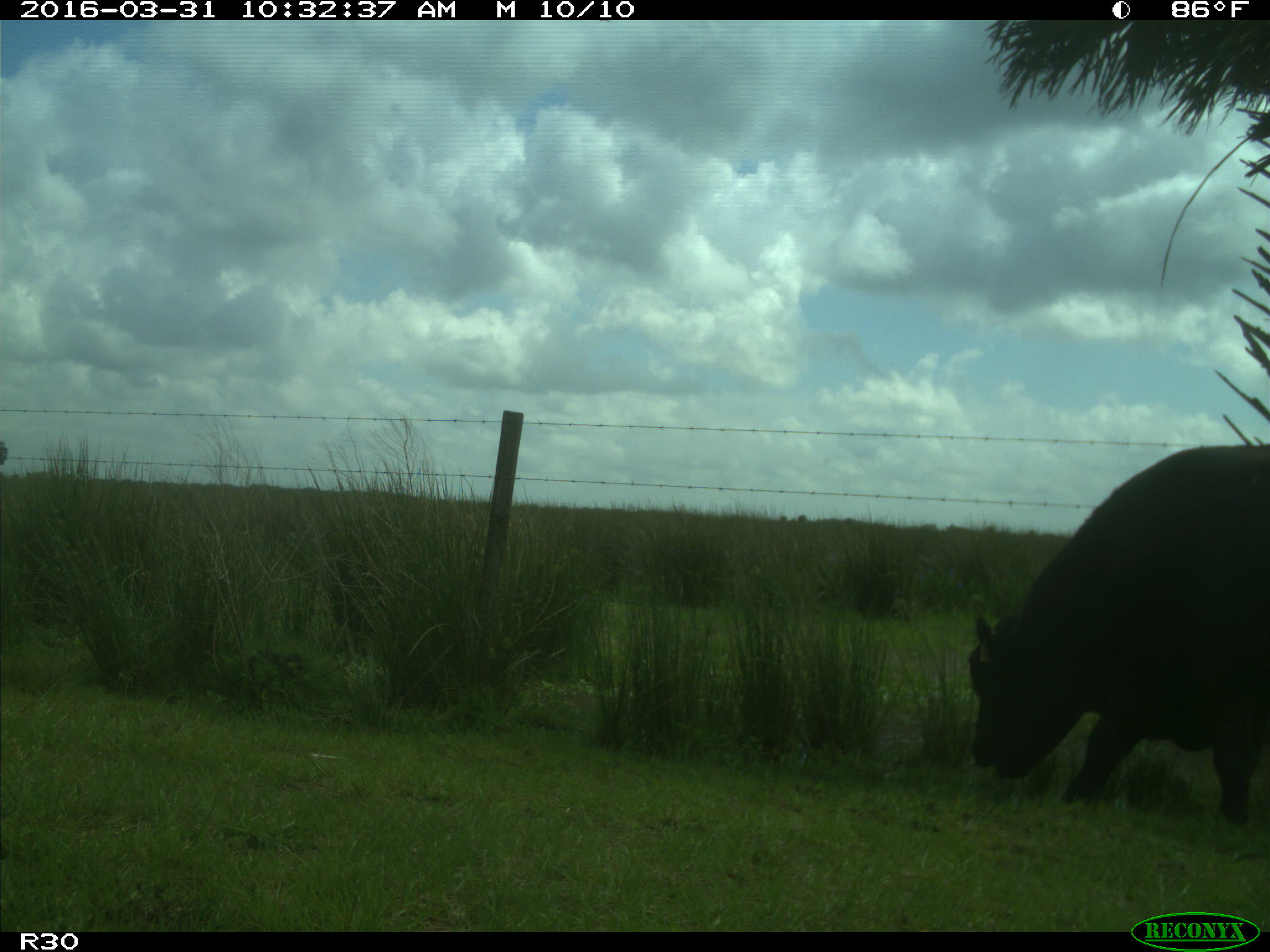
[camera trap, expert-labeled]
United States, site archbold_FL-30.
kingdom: Animalia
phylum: Chordata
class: Mammalia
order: Artiodactyla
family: Bovidae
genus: Bos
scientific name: Bos taurus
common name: domestic cow